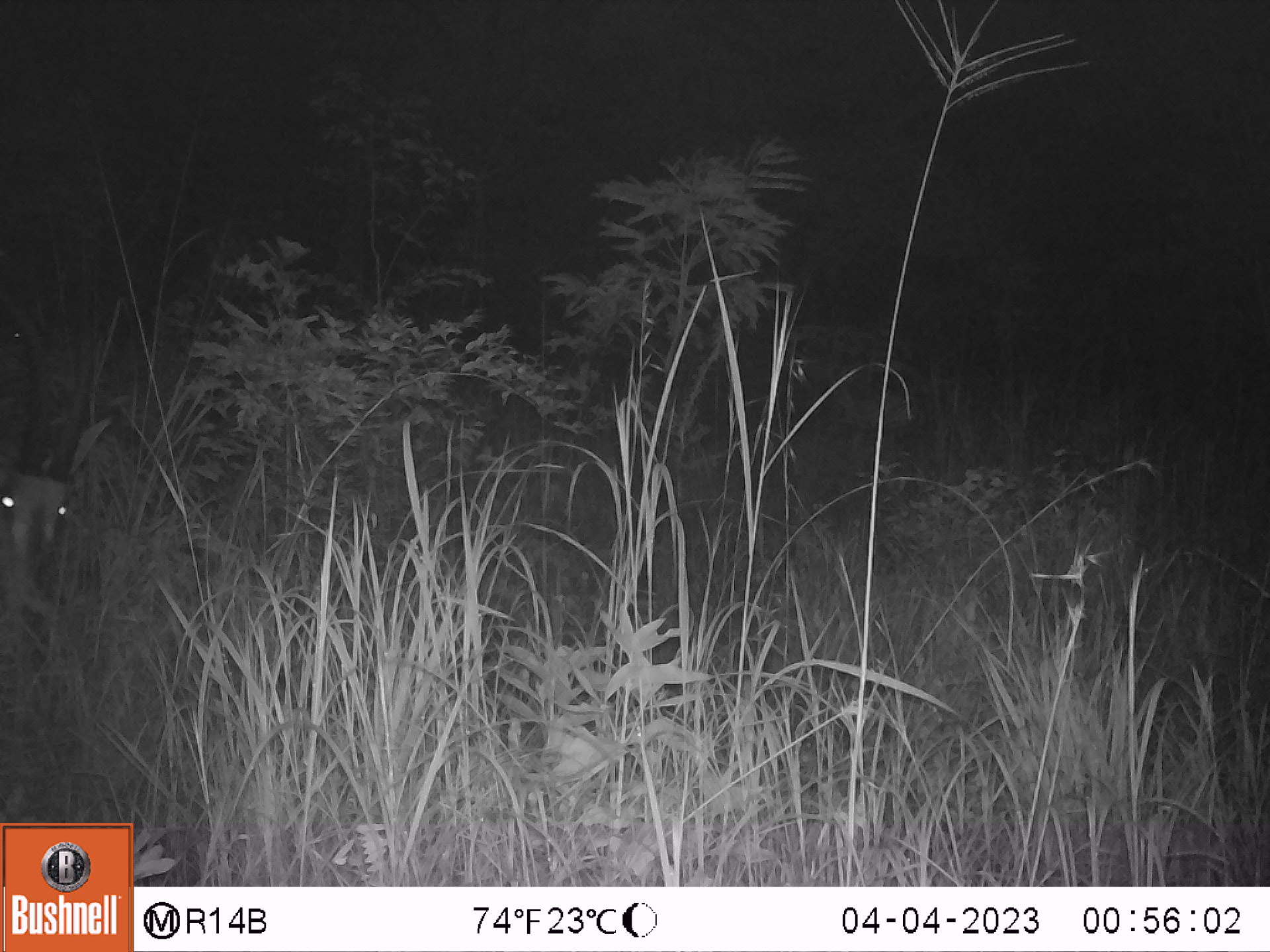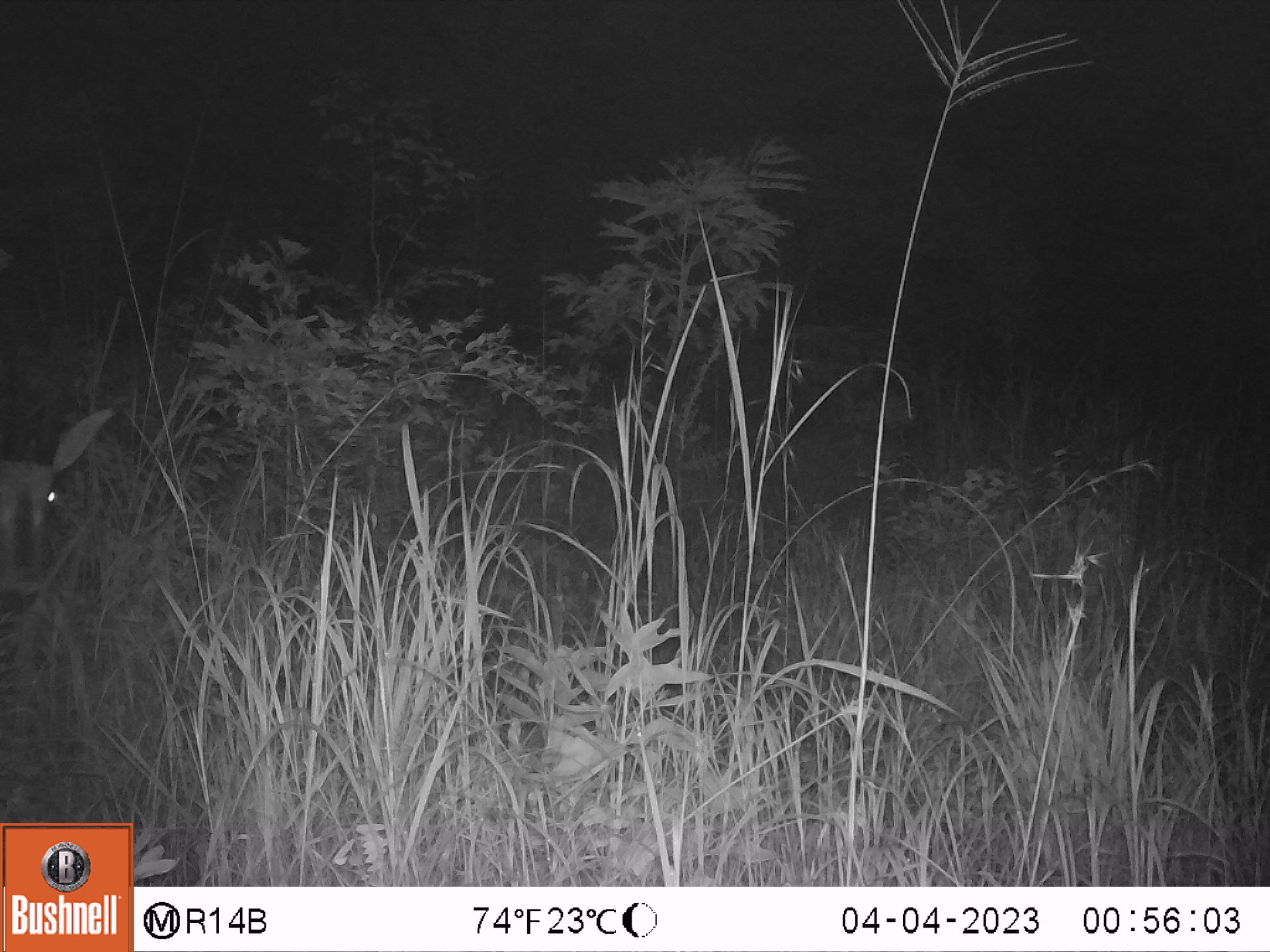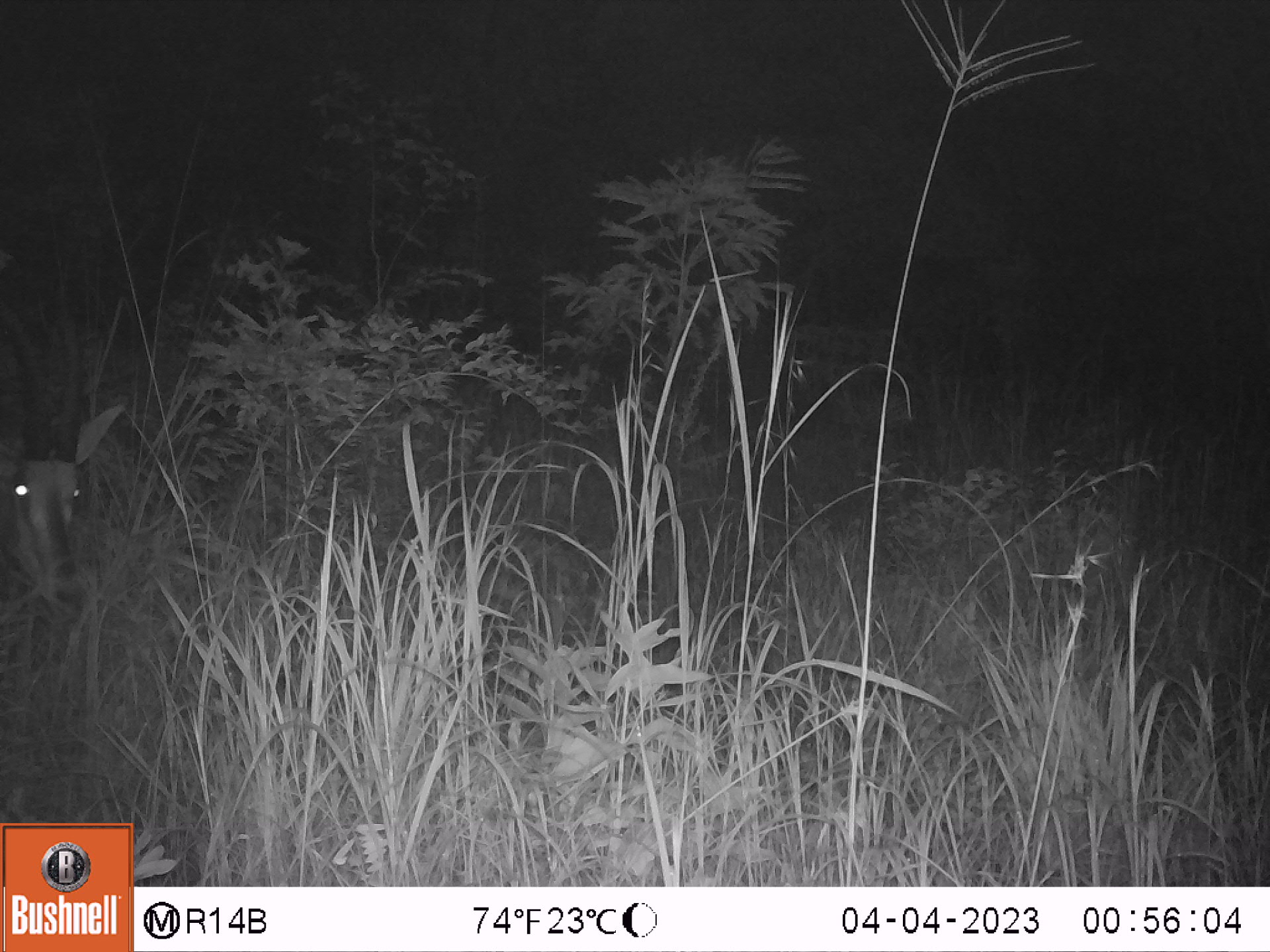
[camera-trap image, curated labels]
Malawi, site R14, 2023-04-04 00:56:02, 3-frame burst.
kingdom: Animalia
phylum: Chordata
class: Mammalia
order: Artiodactyla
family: Bovidae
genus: Hippotragus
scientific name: Hippotragus niger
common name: sable antelope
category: sable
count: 1